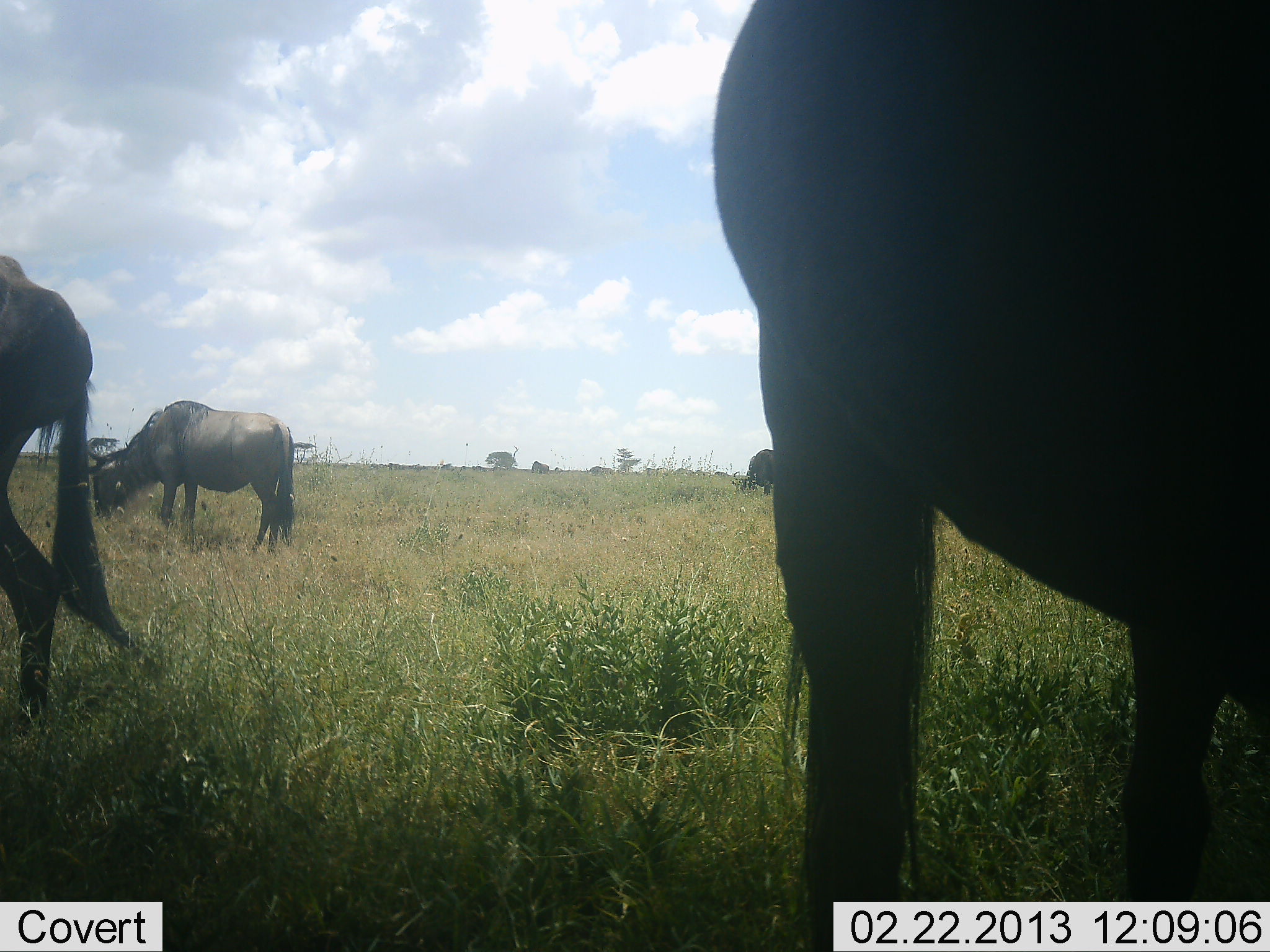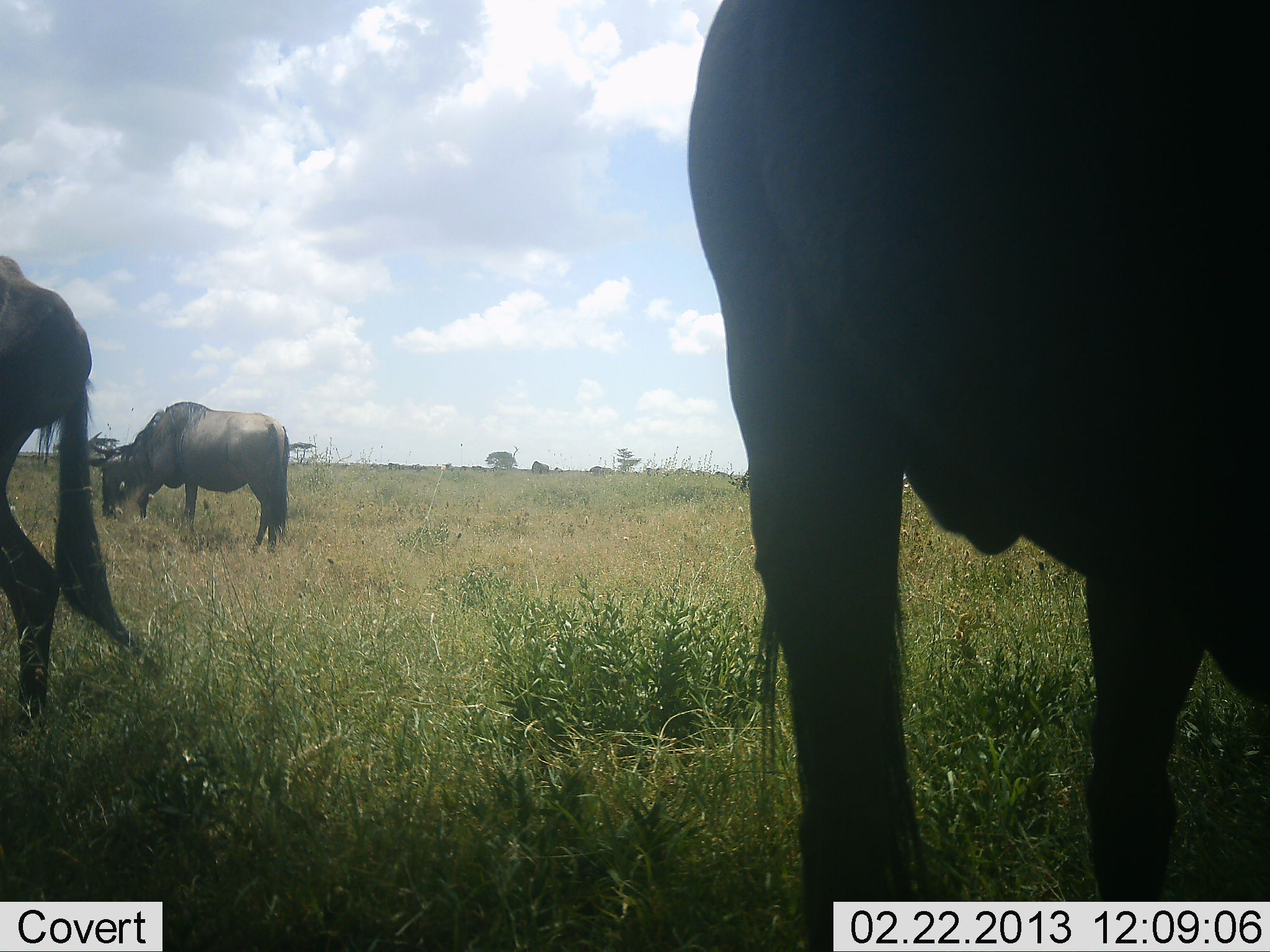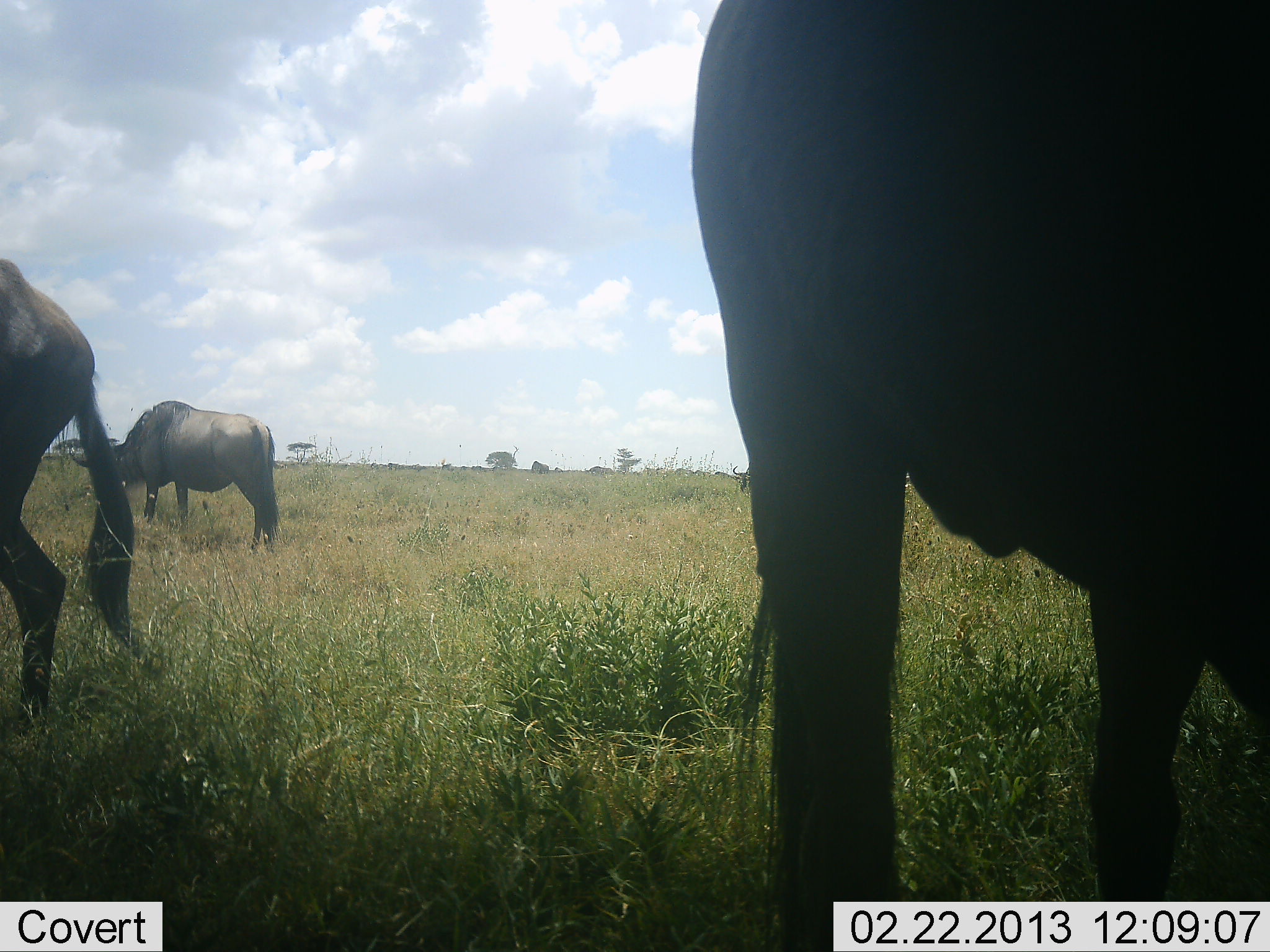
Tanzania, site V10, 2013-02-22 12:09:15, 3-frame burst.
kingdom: Animalia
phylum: Chordata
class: Mammalia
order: Artiodactyla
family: Bovidae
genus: Connochaetes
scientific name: Connochaetes taurinus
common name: blue wildebeest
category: wildebeest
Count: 3.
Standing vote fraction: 36%.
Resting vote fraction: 0%.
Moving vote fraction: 7%.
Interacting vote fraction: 0%.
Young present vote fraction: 0%.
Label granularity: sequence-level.